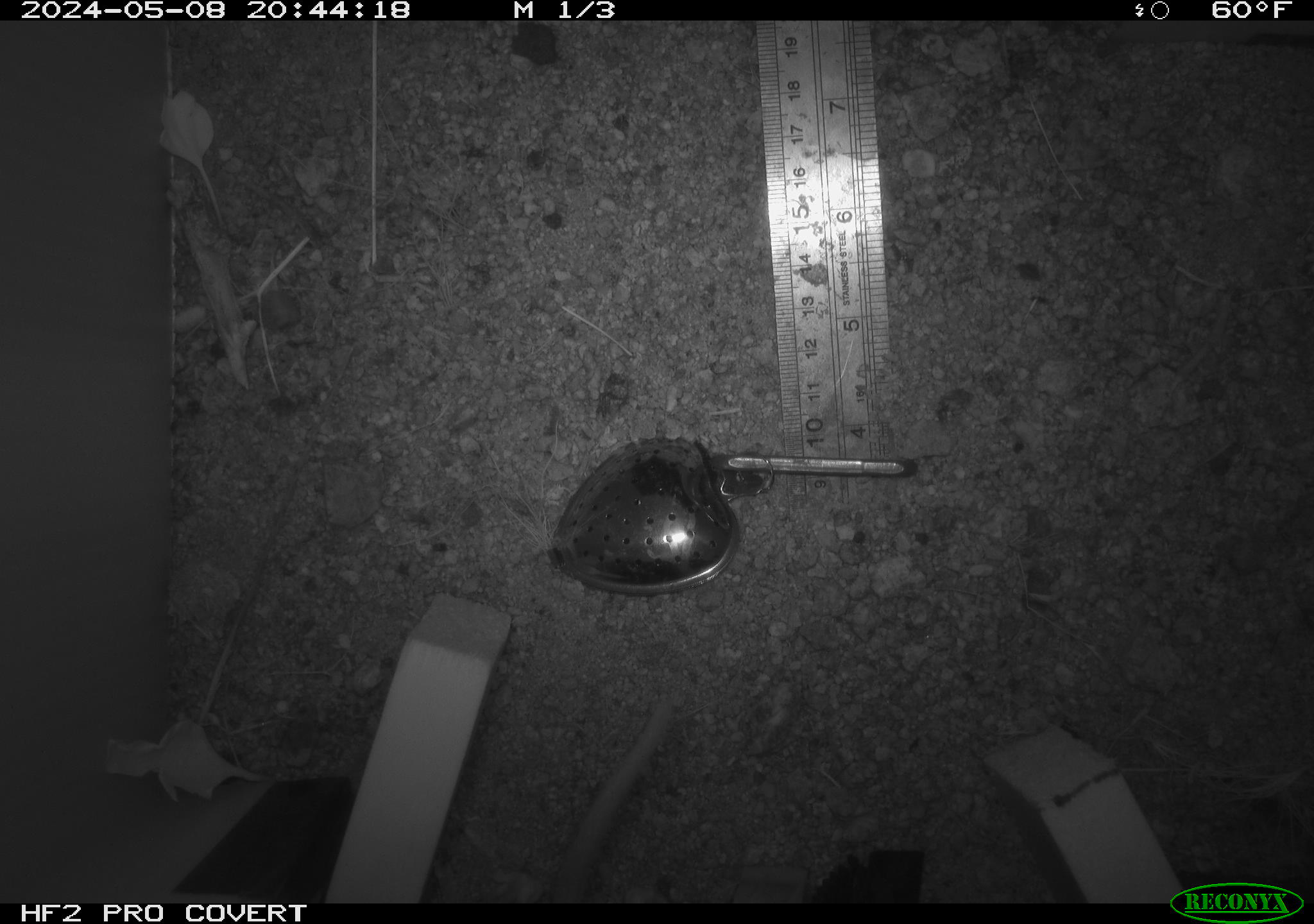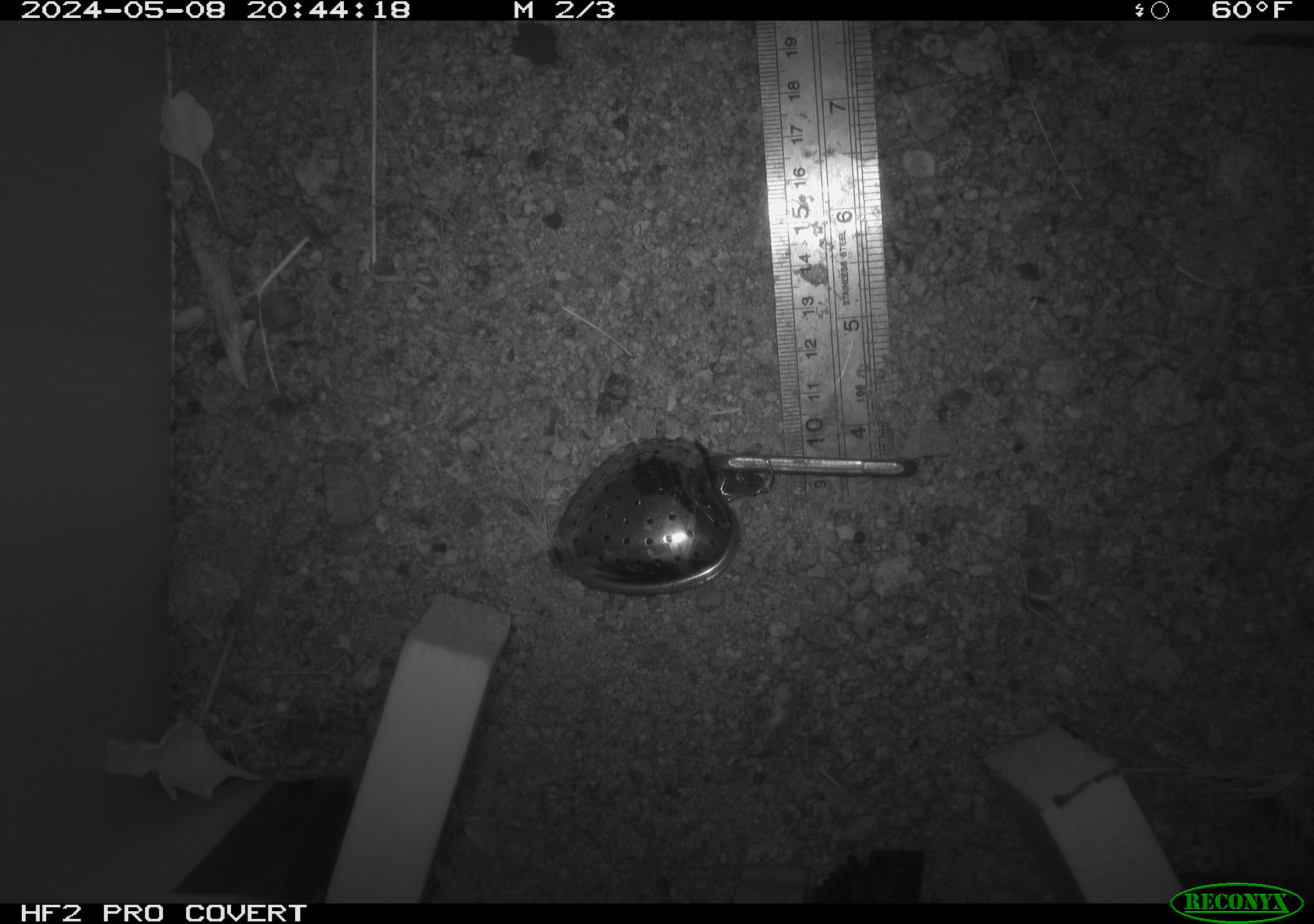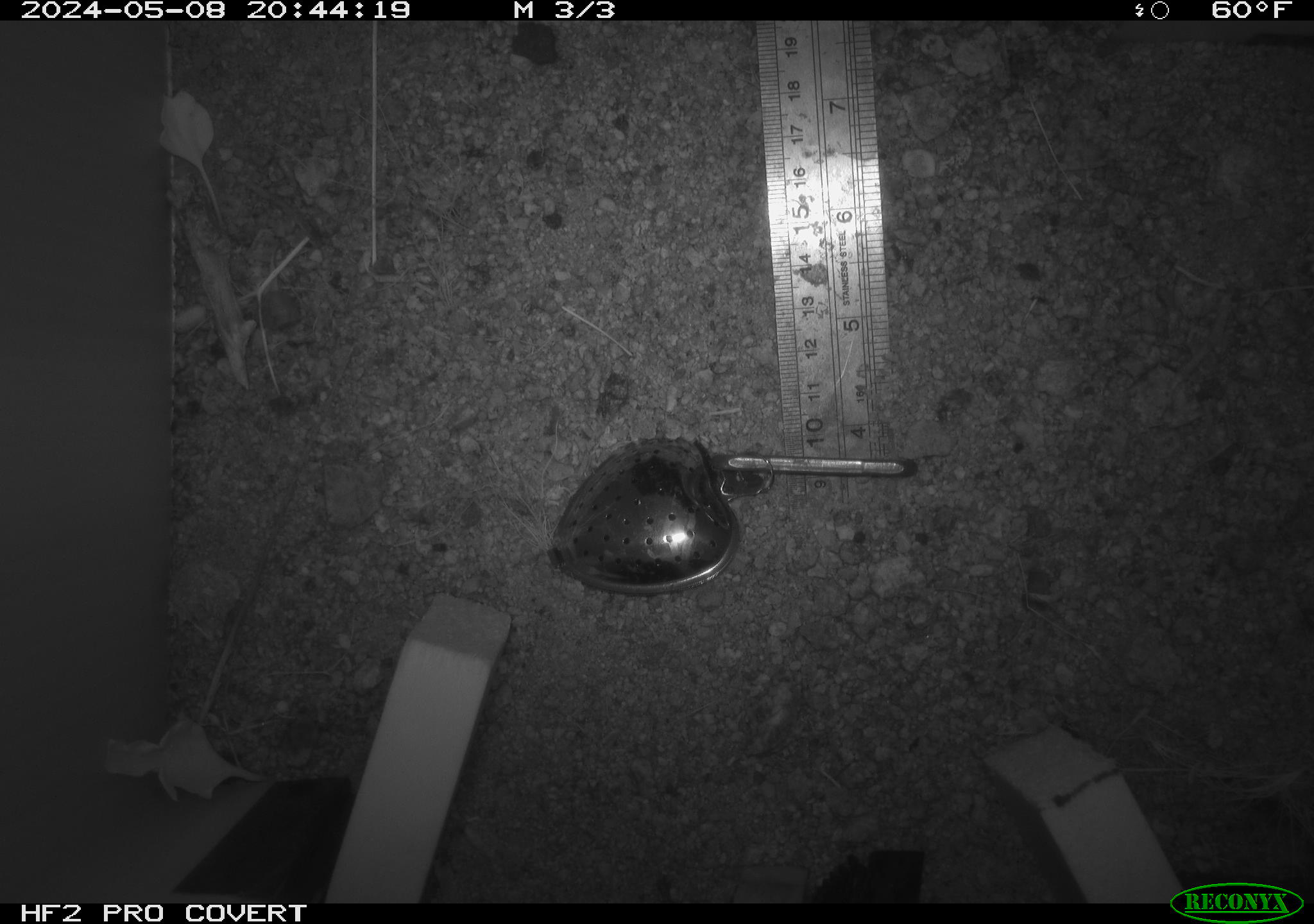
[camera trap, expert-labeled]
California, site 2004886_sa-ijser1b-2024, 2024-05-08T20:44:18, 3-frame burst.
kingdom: Animalia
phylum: Chordata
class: Mammalia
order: Rodentia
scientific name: Rodentia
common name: woodrat or rat or mouse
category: woodrat or rat or mouse species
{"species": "woodrat or rat or mouse species (woodrat or rat or mouse) (Rodentia)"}